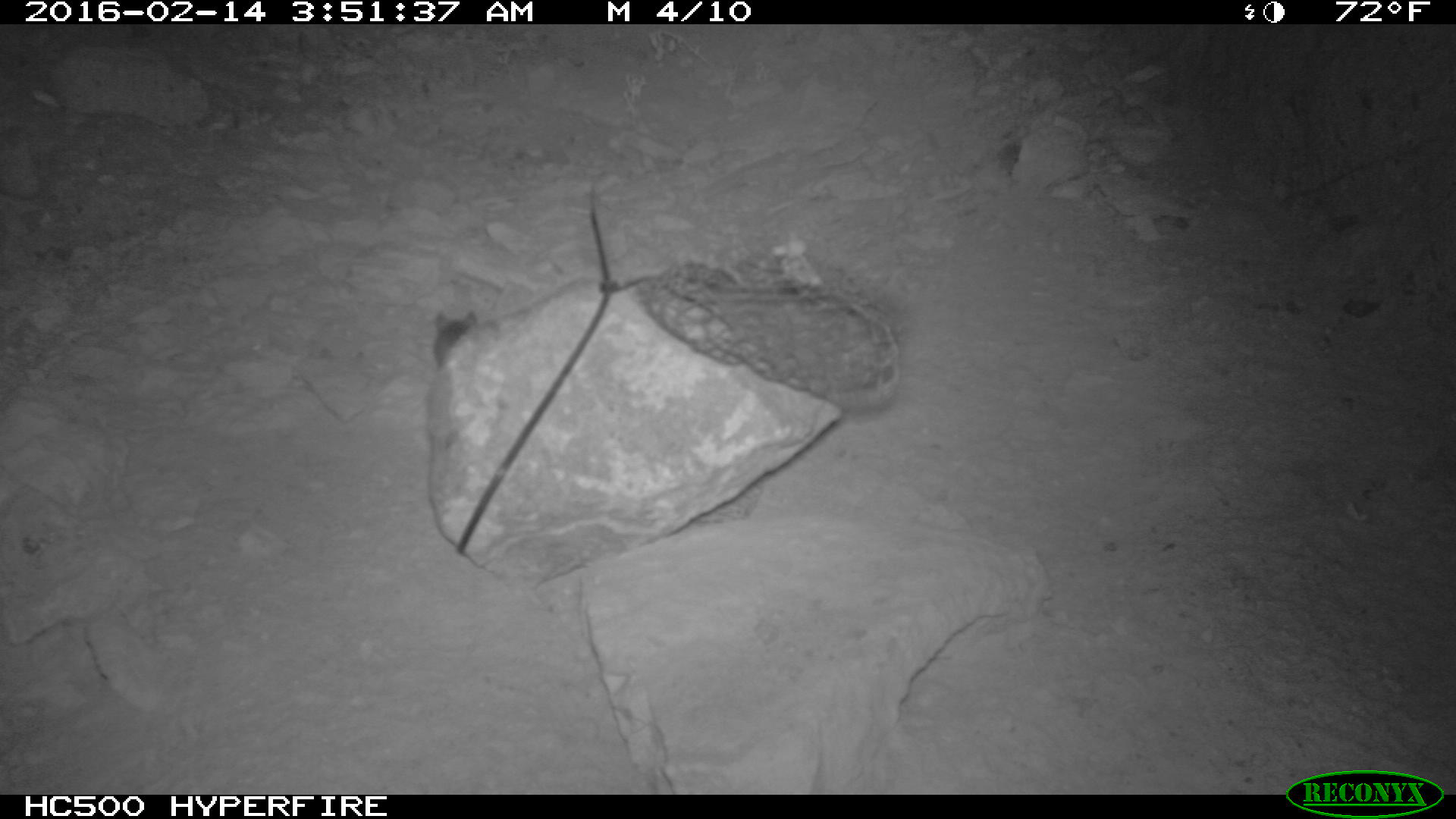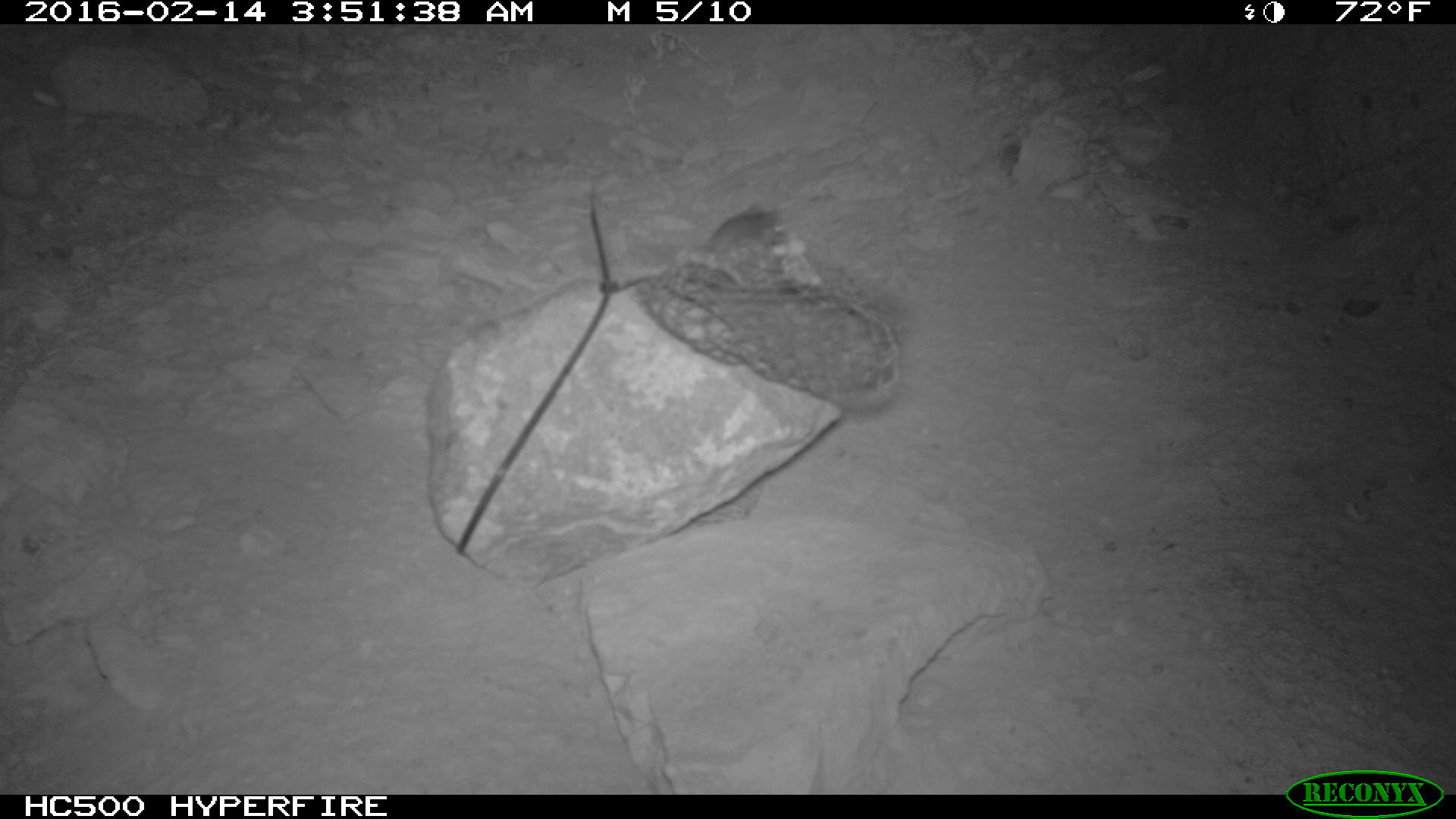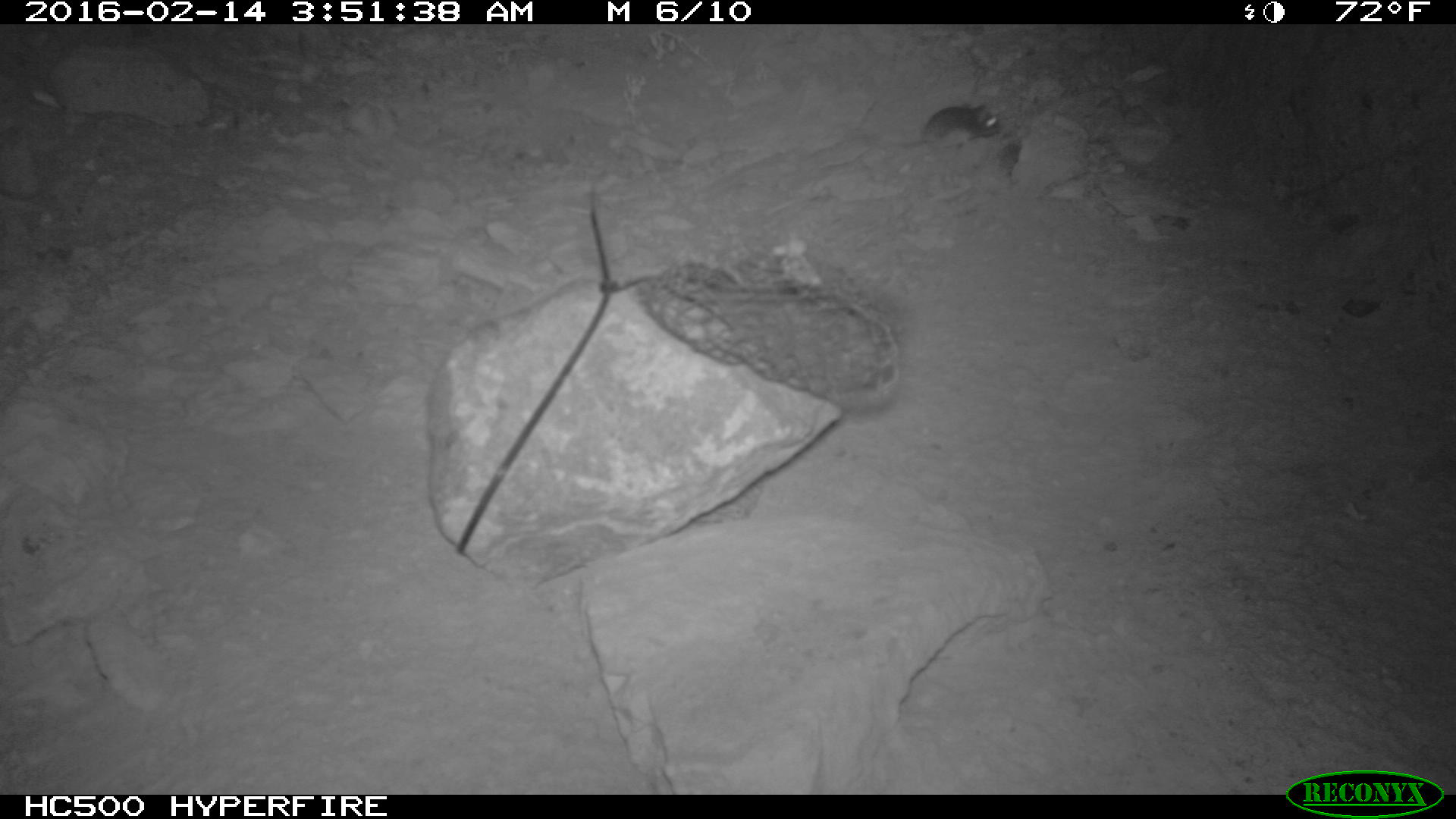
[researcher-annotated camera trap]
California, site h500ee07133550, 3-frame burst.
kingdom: Animalia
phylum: Chordata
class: Mammalia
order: Rodentia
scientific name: Rodentia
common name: rodent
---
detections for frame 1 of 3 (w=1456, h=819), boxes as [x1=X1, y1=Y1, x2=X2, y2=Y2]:
rodent: [x1=431, y1=309, x2=479, y2=369]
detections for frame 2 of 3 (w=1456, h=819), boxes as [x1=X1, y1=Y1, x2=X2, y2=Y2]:
rodent: [x1=692, y1=202, x2=785, y2=264]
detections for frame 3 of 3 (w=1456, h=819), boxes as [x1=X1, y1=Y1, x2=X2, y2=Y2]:
rodent: [x1=887, y1=102, x2=999, y2=145]